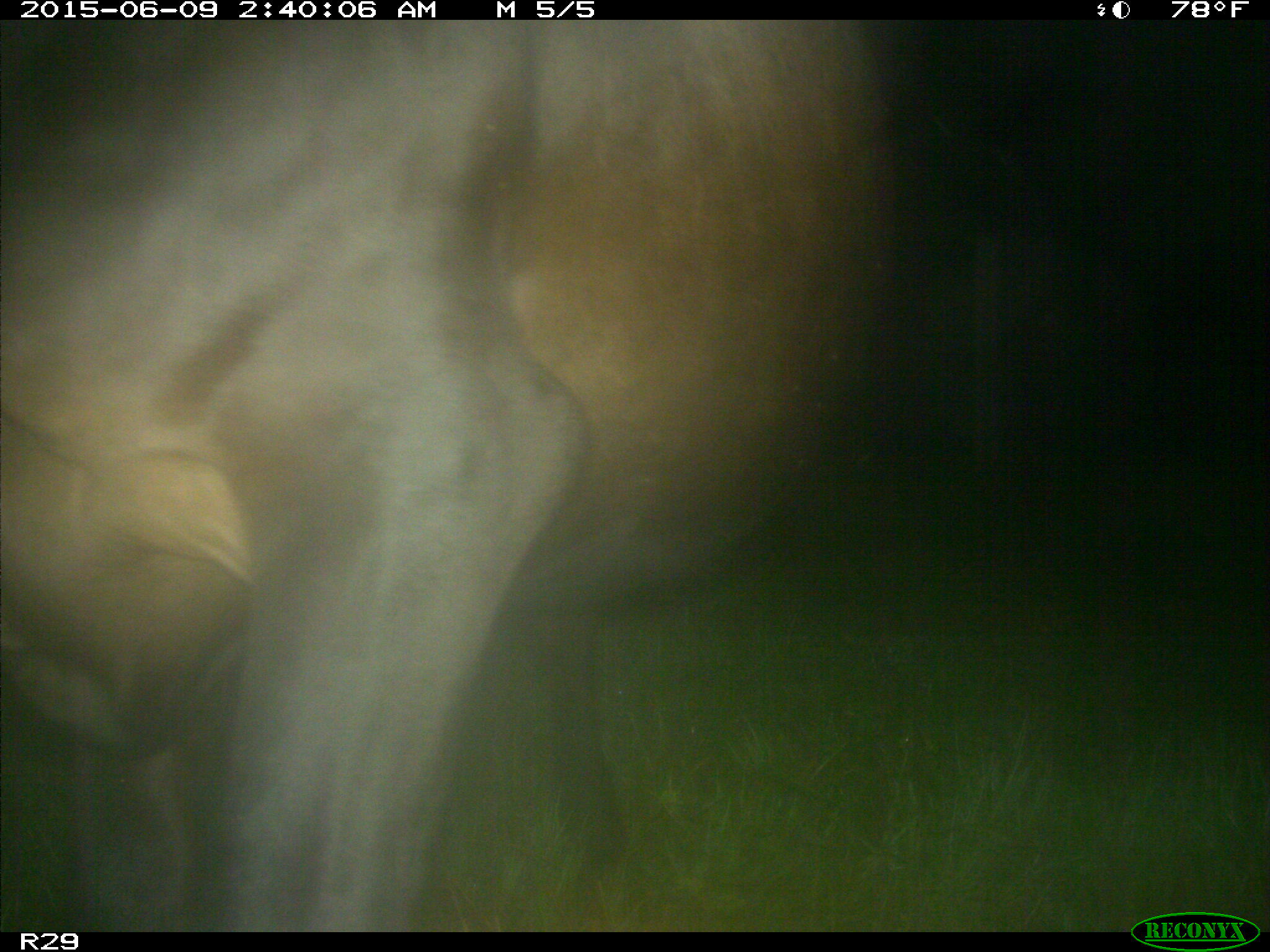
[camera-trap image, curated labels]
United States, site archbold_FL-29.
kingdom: Animalia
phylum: Chordata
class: Mammalia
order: Artiodactyla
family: Bovidae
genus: Bos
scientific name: Bos taurus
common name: domestic cow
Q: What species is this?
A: Bos taurus (domestic cow).